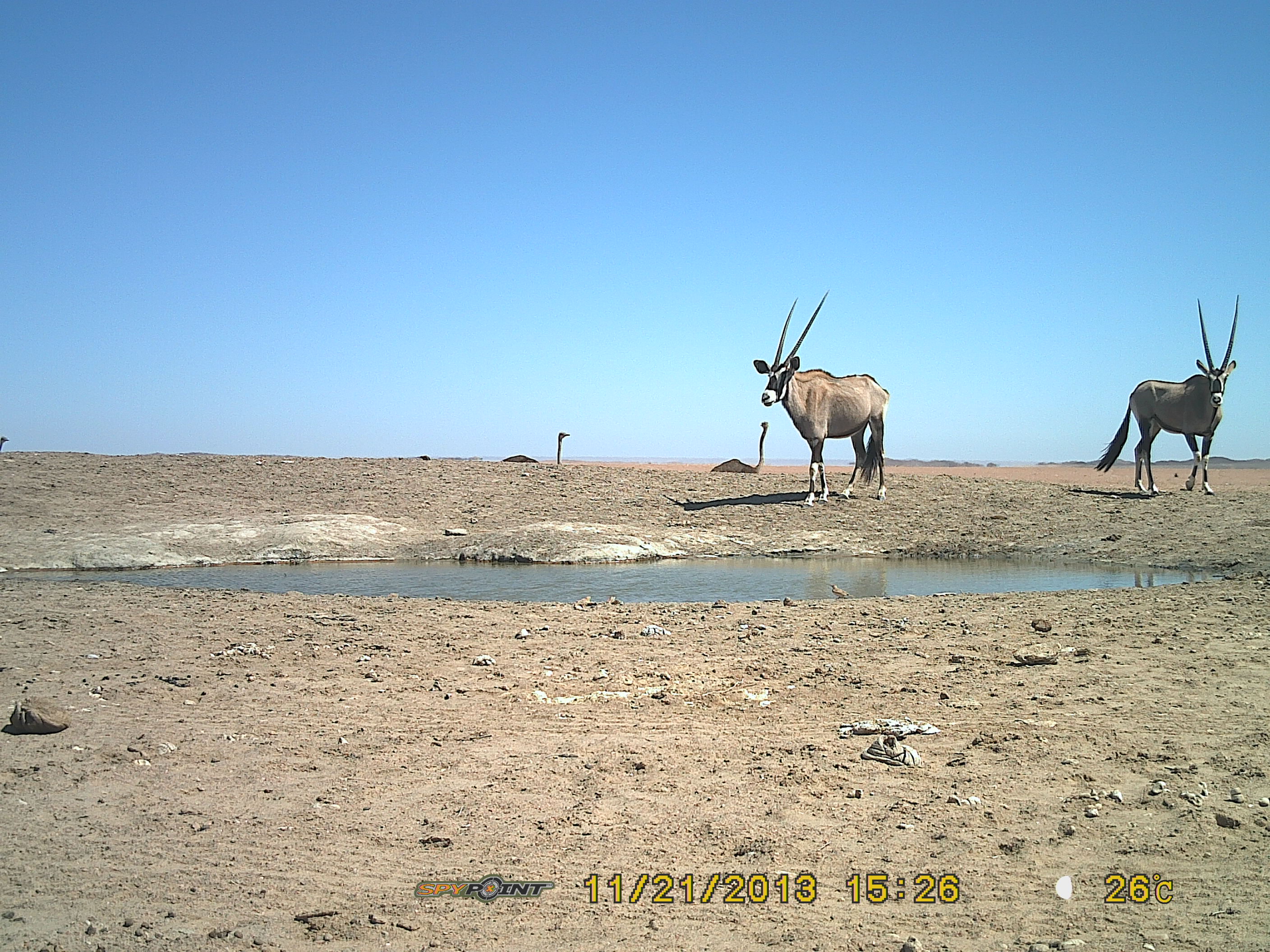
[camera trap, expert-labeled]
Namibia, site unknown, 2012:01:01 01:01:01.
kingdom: Animalia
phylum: Chordata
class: Mammalia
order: Artiodactyla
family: Bovidae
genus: Oryx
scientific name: Oryx gazella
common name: gemsbok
Oryx gazella (gemsbok).